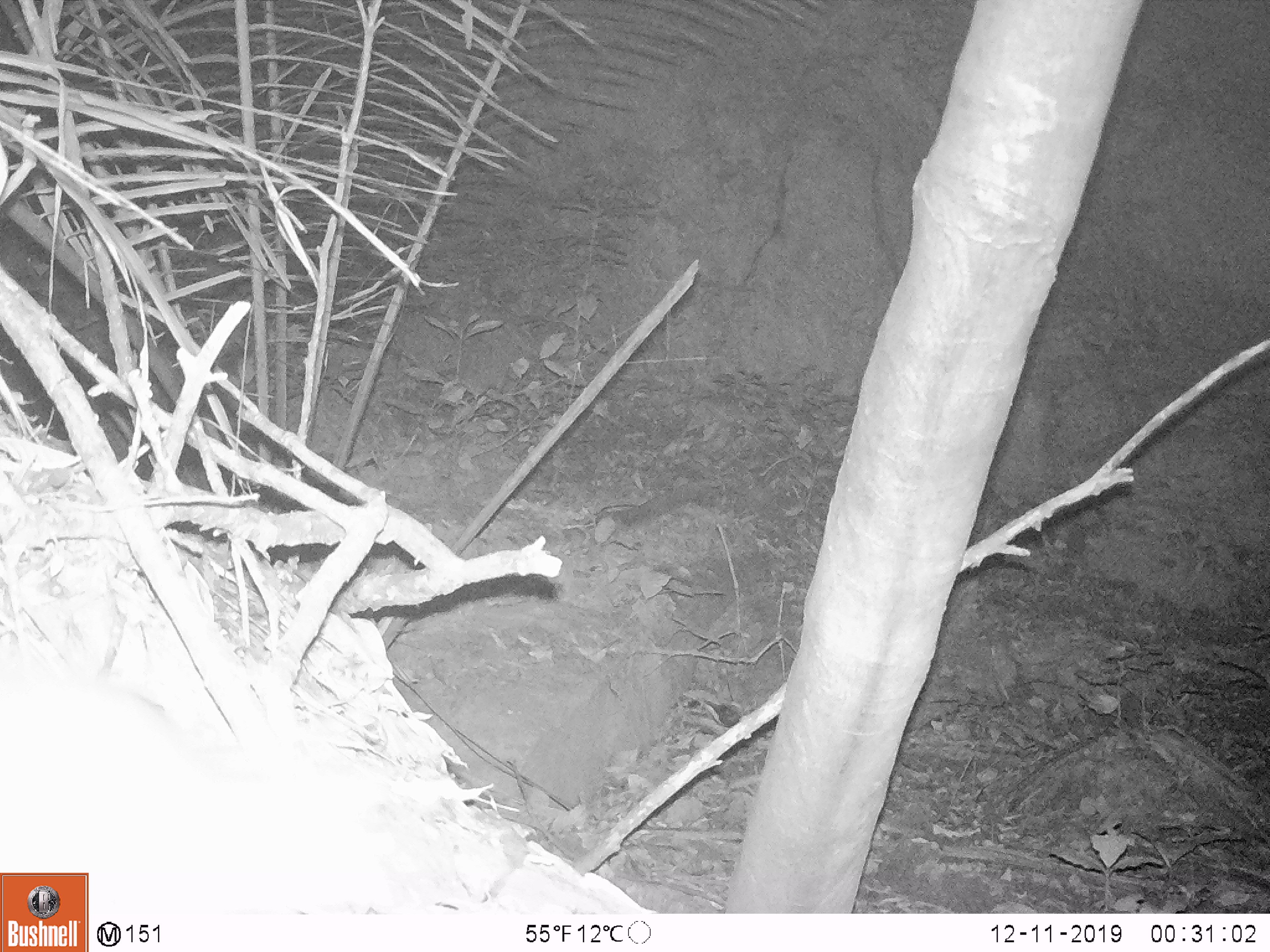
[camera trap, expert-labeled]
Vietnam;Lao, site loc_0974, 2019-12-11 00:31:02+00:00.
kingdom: Animalia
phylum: Chordata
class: Mammalia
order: Rodentia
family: Muridae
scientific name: Muridae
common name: old-world mice and rats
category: unidentified murid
Unidentified murid (old-world mice and rats) (Muridae). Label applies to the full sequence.